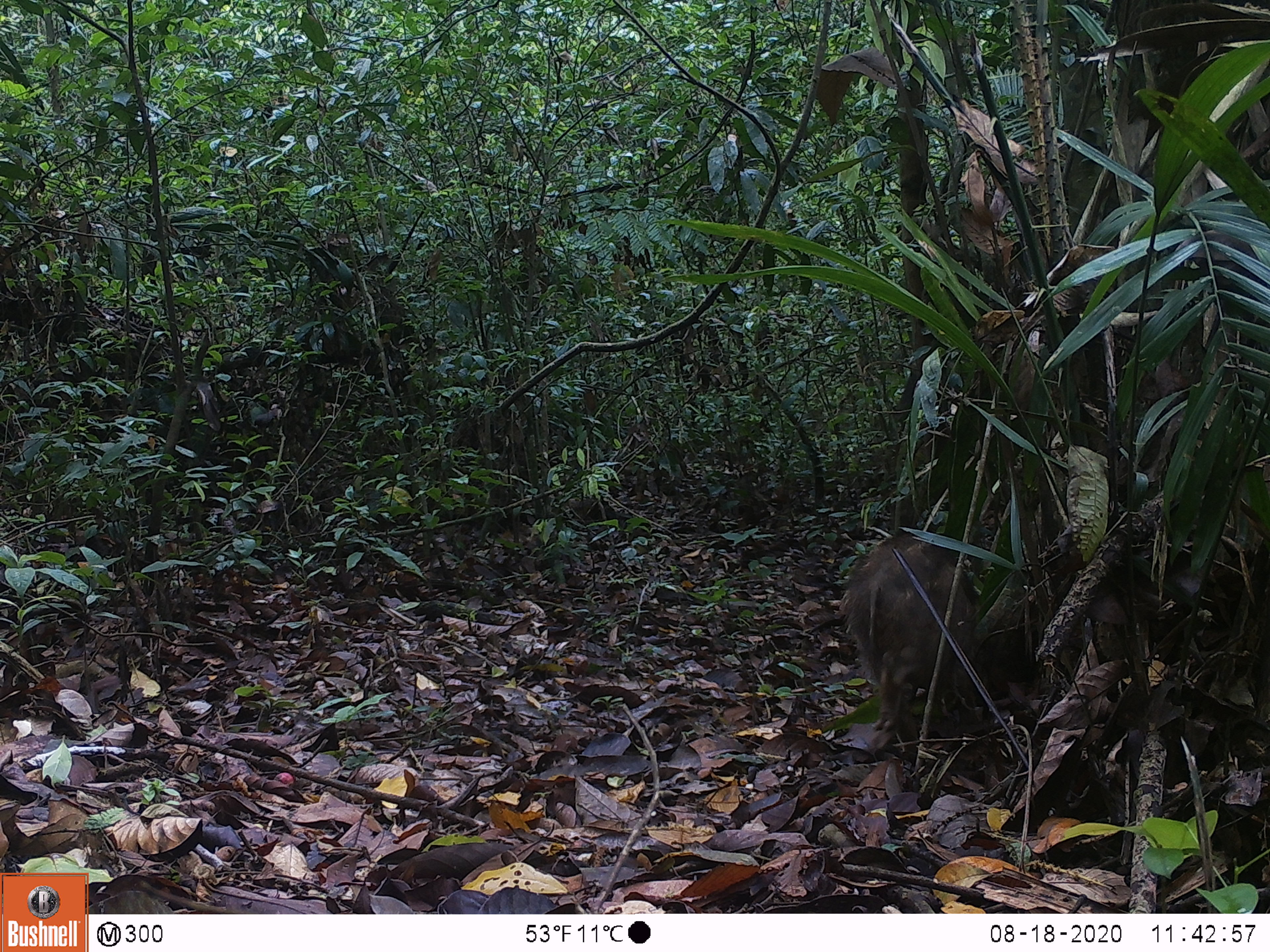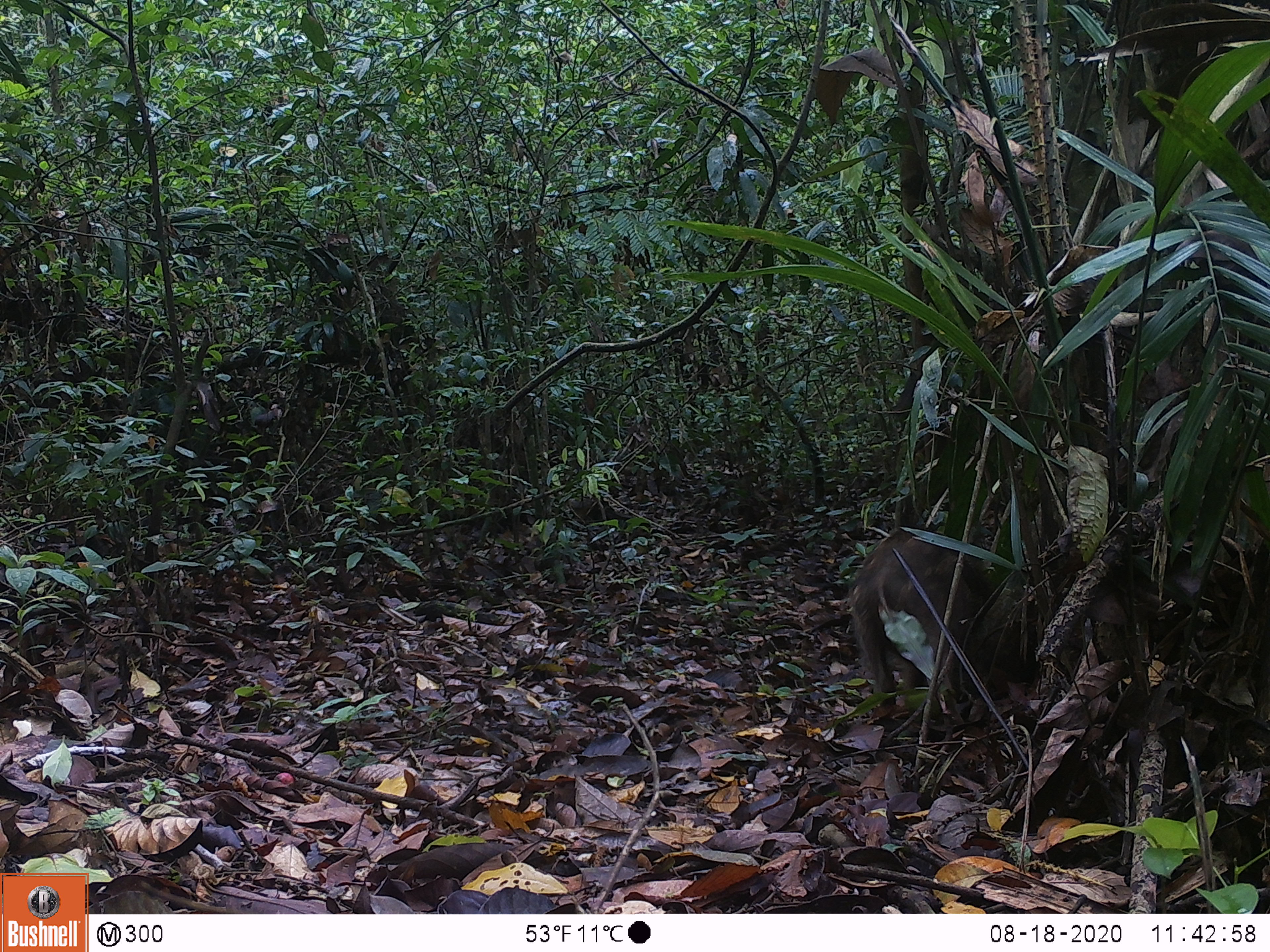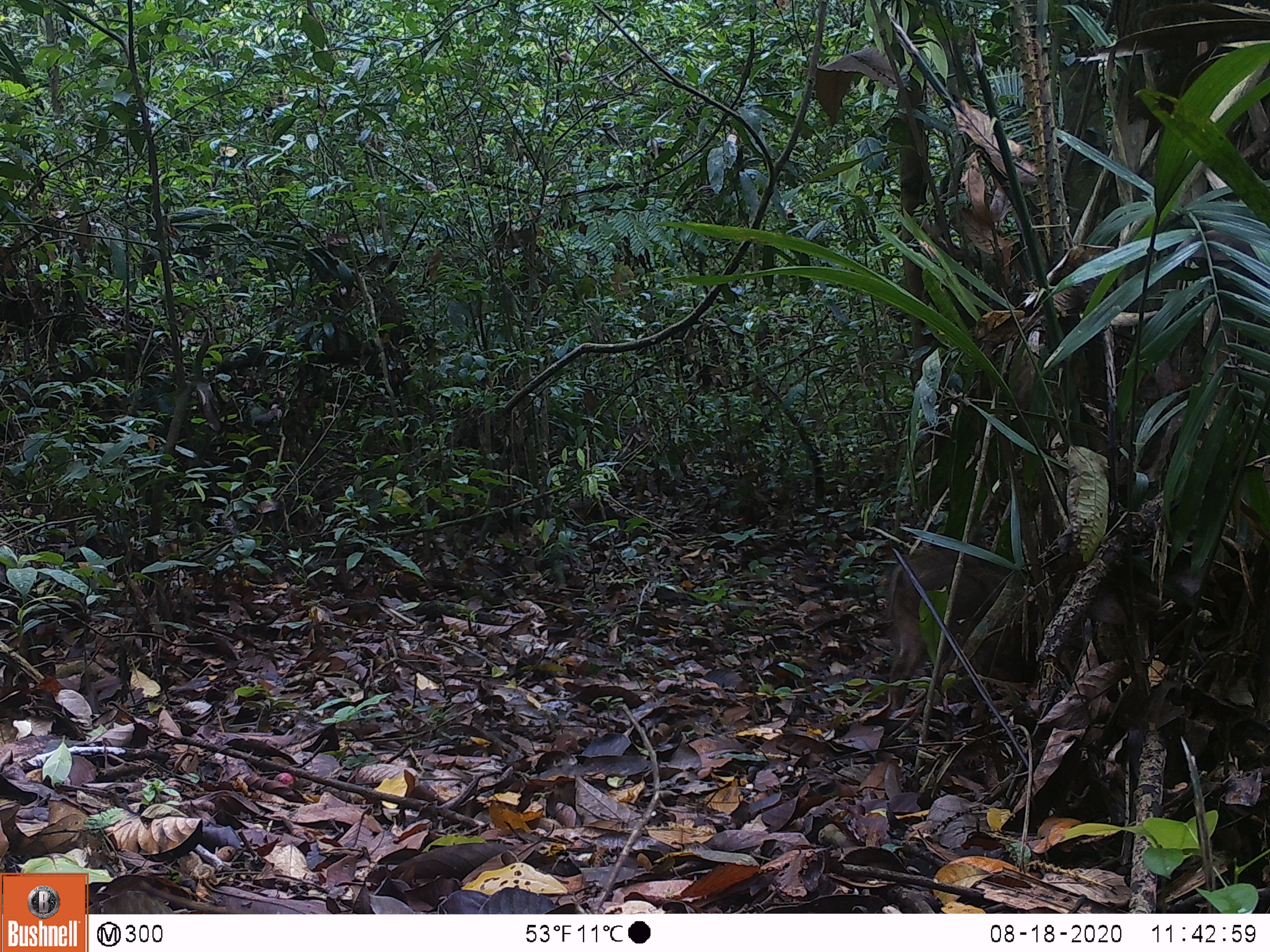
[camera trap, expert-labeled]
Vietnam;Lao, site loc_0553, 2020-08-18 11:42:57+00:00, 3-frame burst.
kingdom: Animalia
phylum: Chordata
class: Mammalia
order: Artiodactyla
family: Suidae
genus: Sus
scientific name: Sus scrofa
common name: eurasian wild pig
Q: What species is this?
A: Eurasian wild pig (Sus scrofa).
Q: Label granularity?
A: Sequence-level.